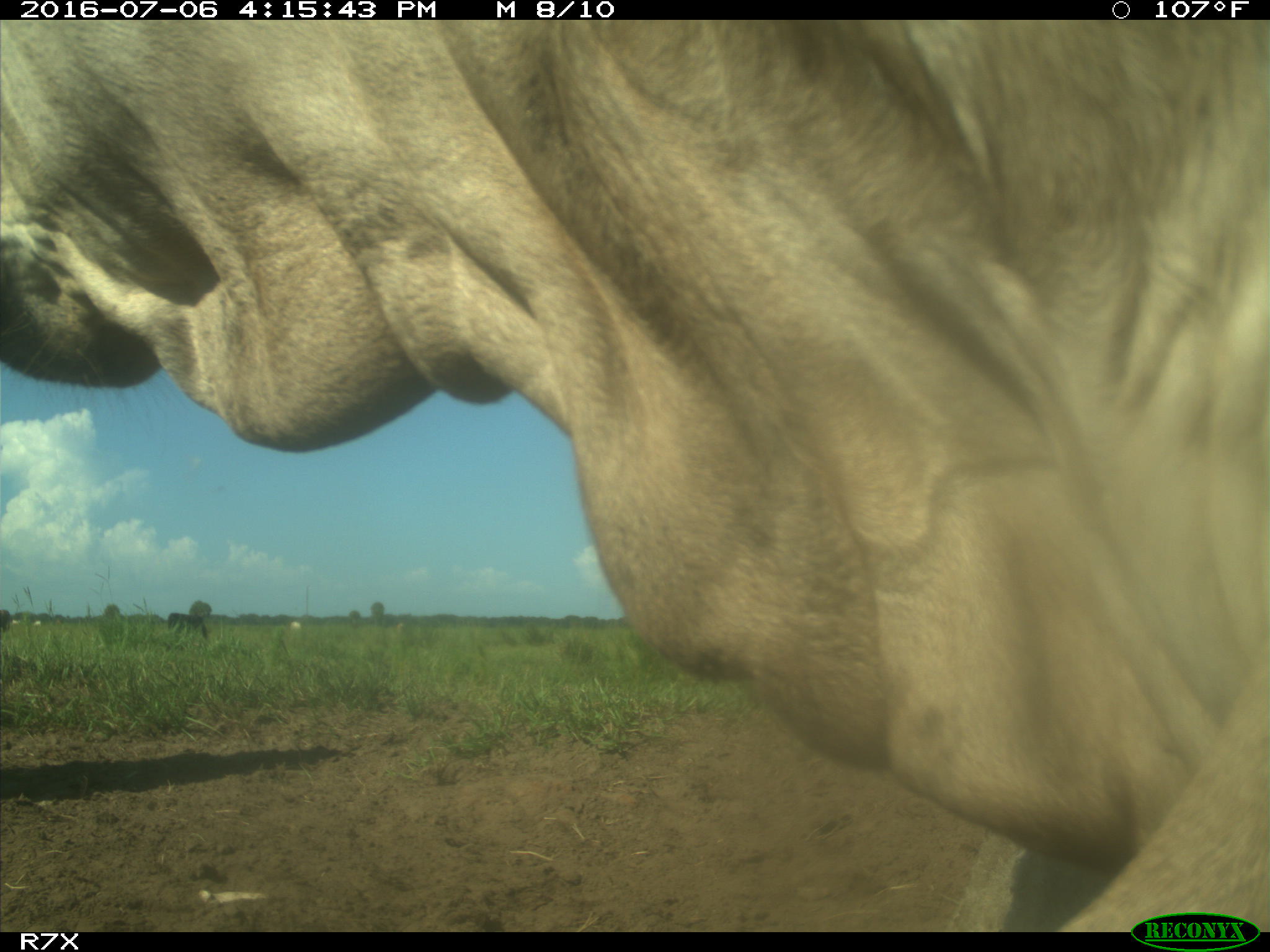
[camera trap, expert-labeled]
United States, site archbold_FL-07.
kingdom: Animalia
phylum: Chordata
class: Mammalia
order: Artiodactyla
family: Bovidae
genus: Bos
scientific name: Bos taurus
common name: domestic cow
Bos taurus (domestic cow).